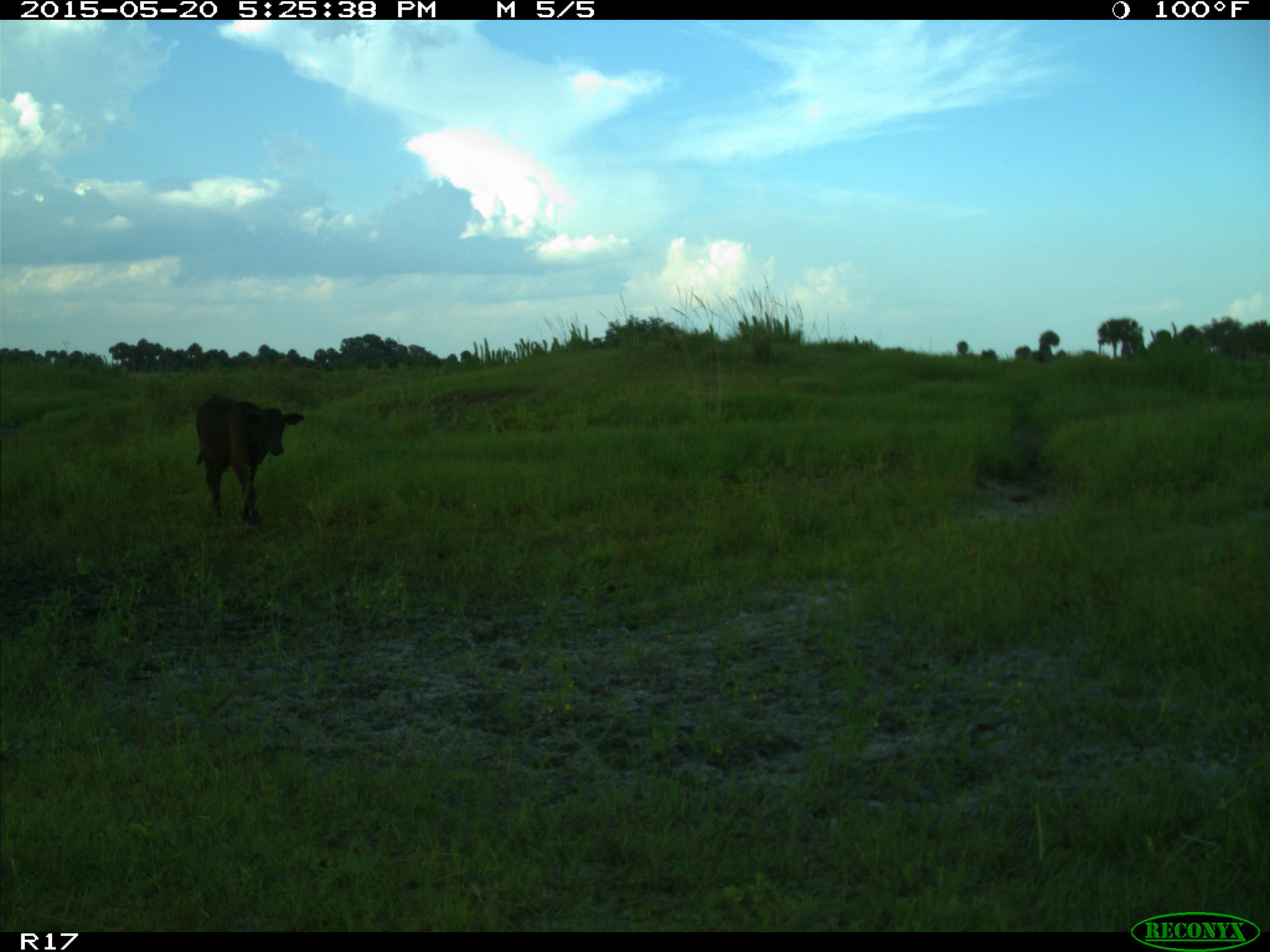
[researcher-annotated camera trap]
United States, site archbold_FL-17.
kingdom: Animalia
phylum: Chordata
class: Mammalia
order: Artiodactyla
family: Bovidae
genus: Bos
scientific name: Bos taurus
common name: domestic cow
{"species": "Bos taurus (domestic cow)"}